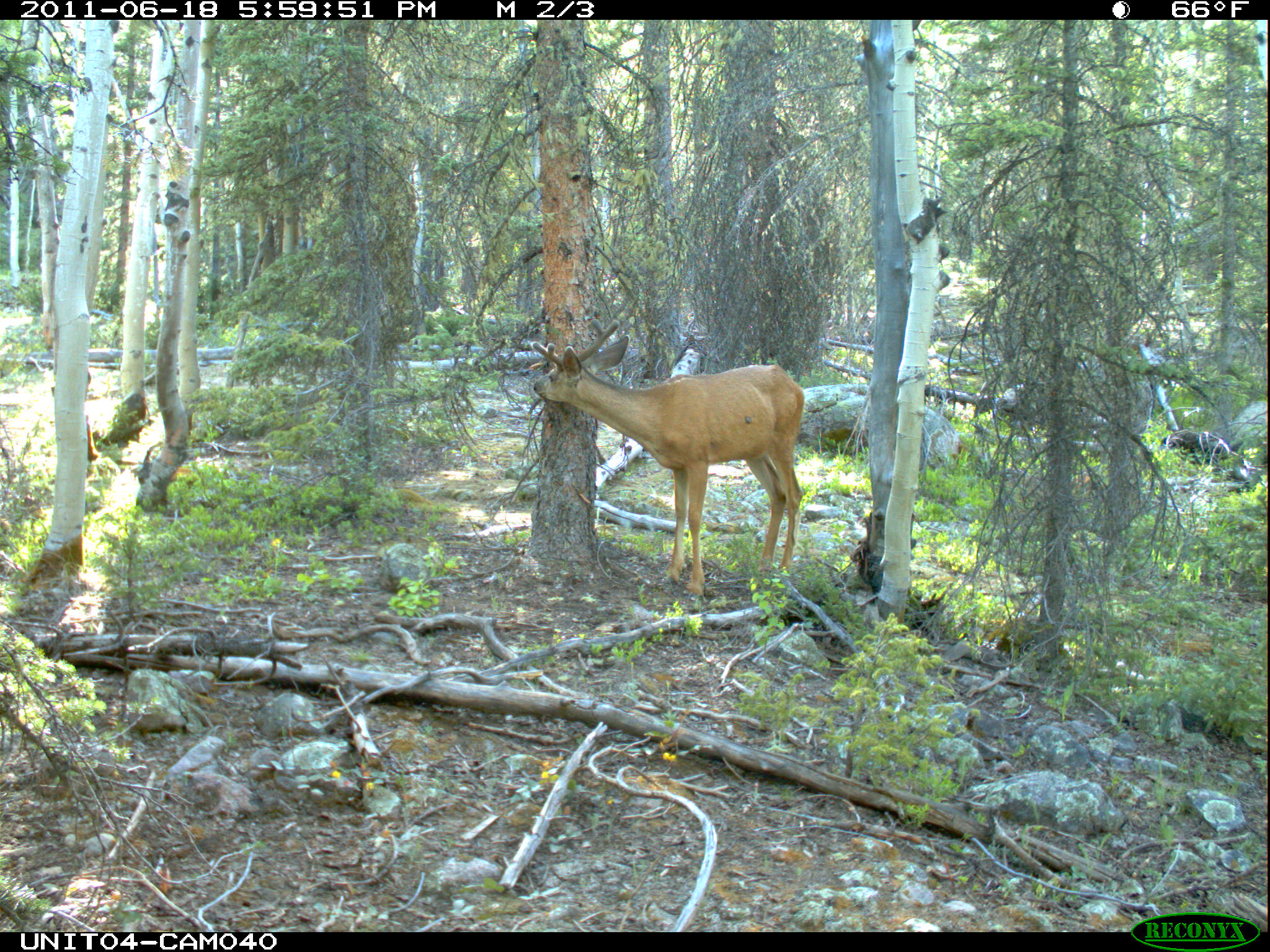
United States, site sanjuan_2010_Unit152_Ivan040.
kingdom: Animalia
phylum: Chordata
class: Mammalia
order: Artiodactyla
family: Cervidae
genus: Odocoileus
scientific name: Odocoileus hemionus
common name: mule deer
Odocoileus hemionus (mule deer).